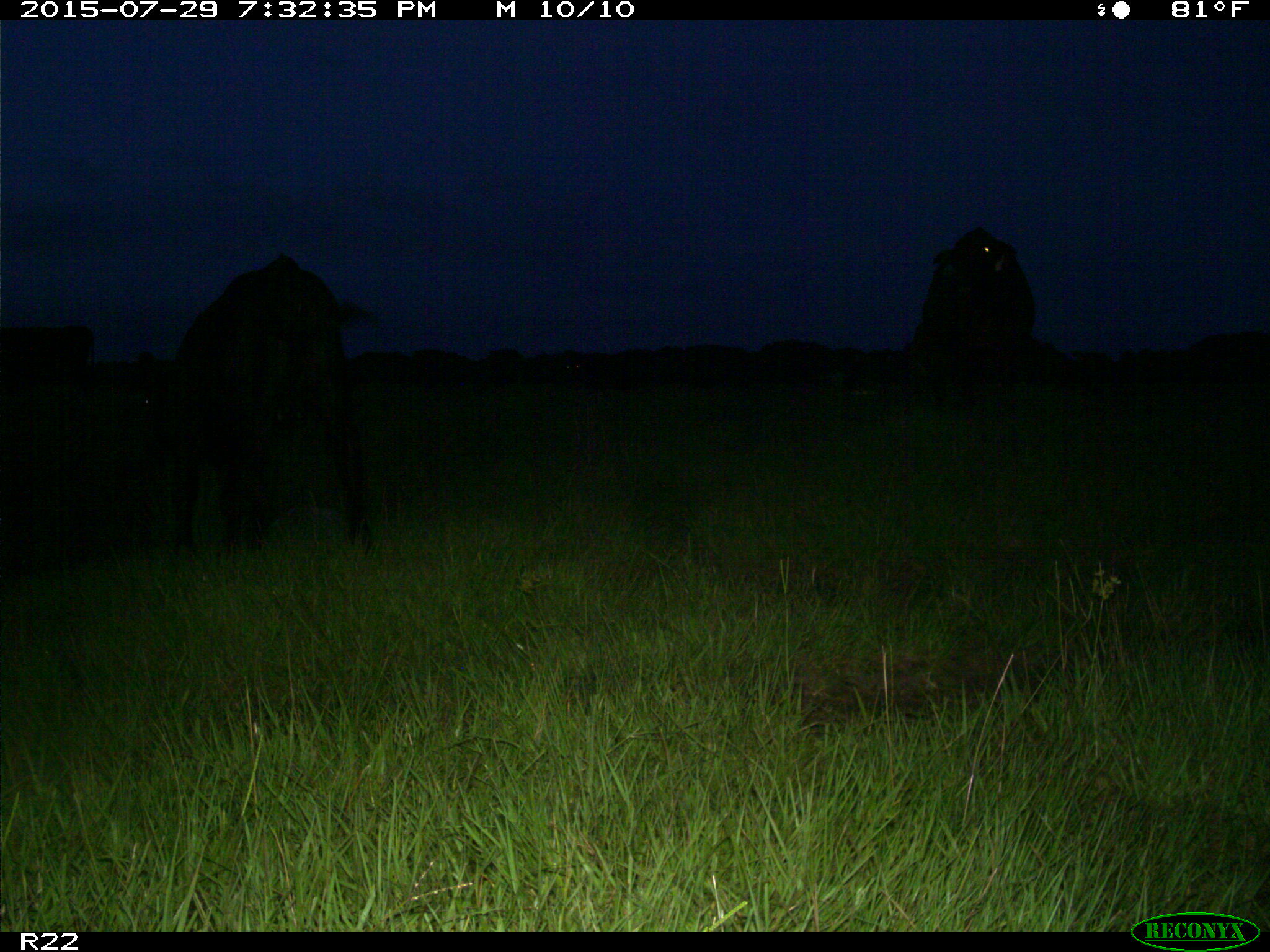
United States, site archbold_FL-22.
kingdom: Animalia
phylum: Chordata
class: Mammalia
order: Artiodactyla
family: Bovidae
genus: Bos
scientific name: Bos taurus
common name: domestic cow